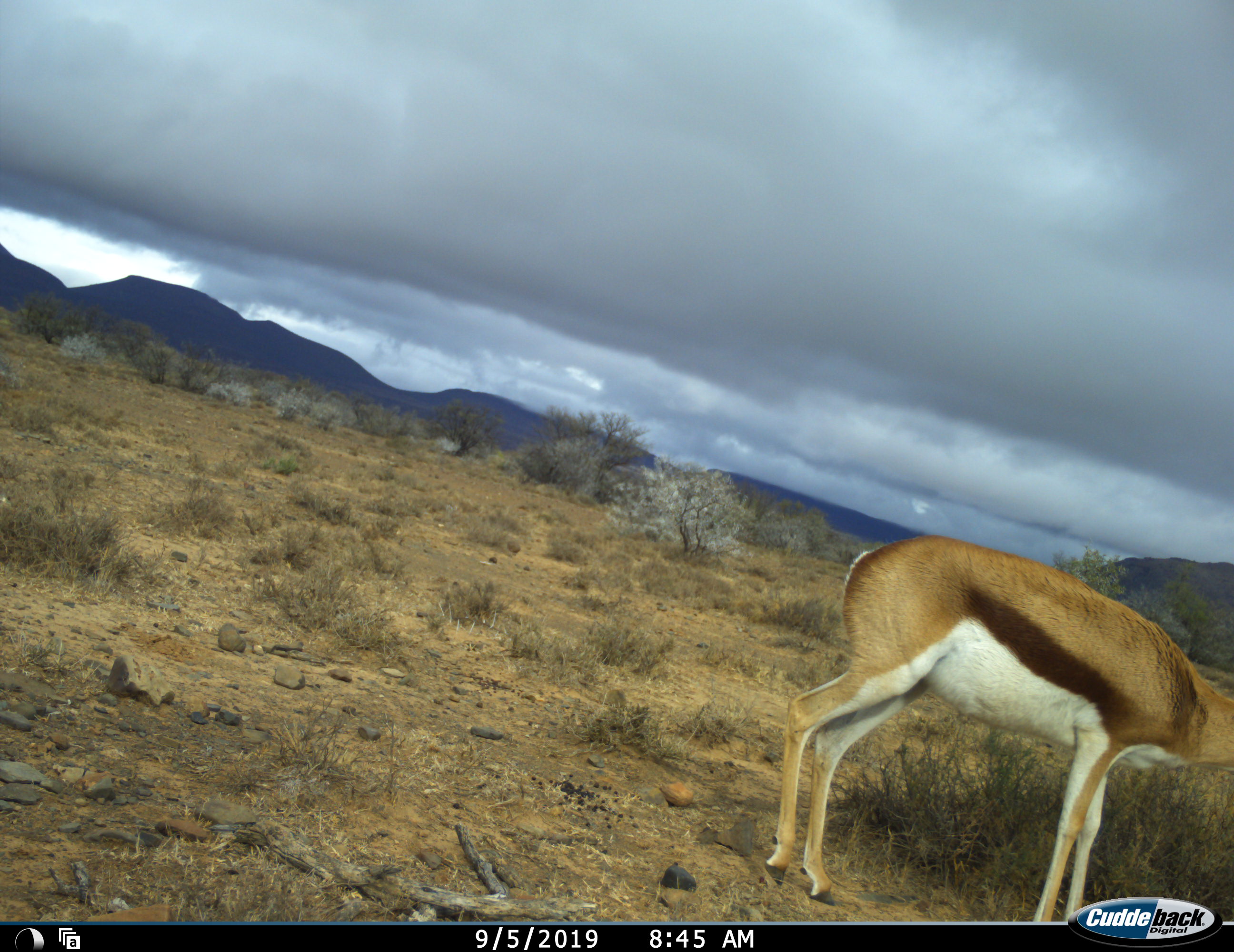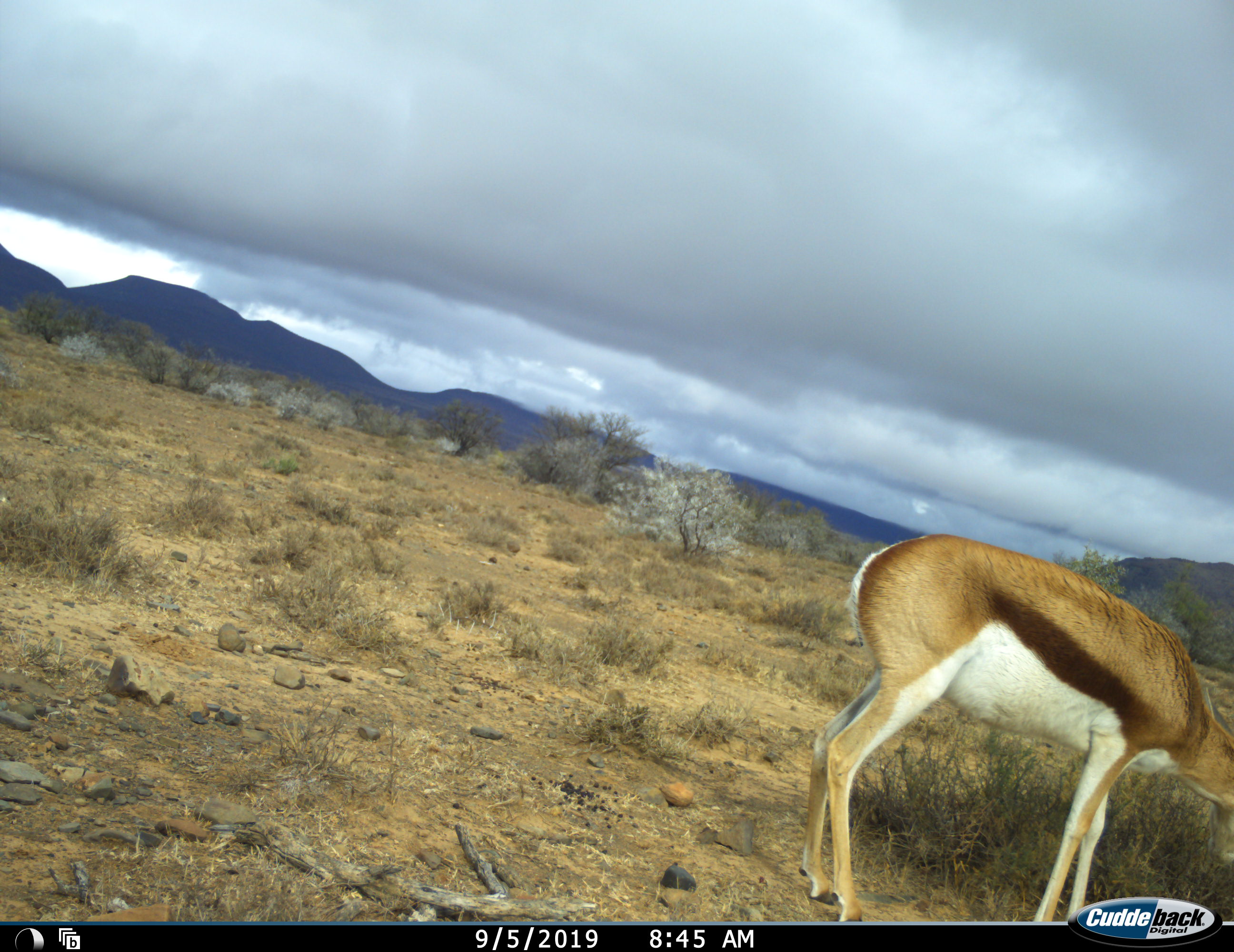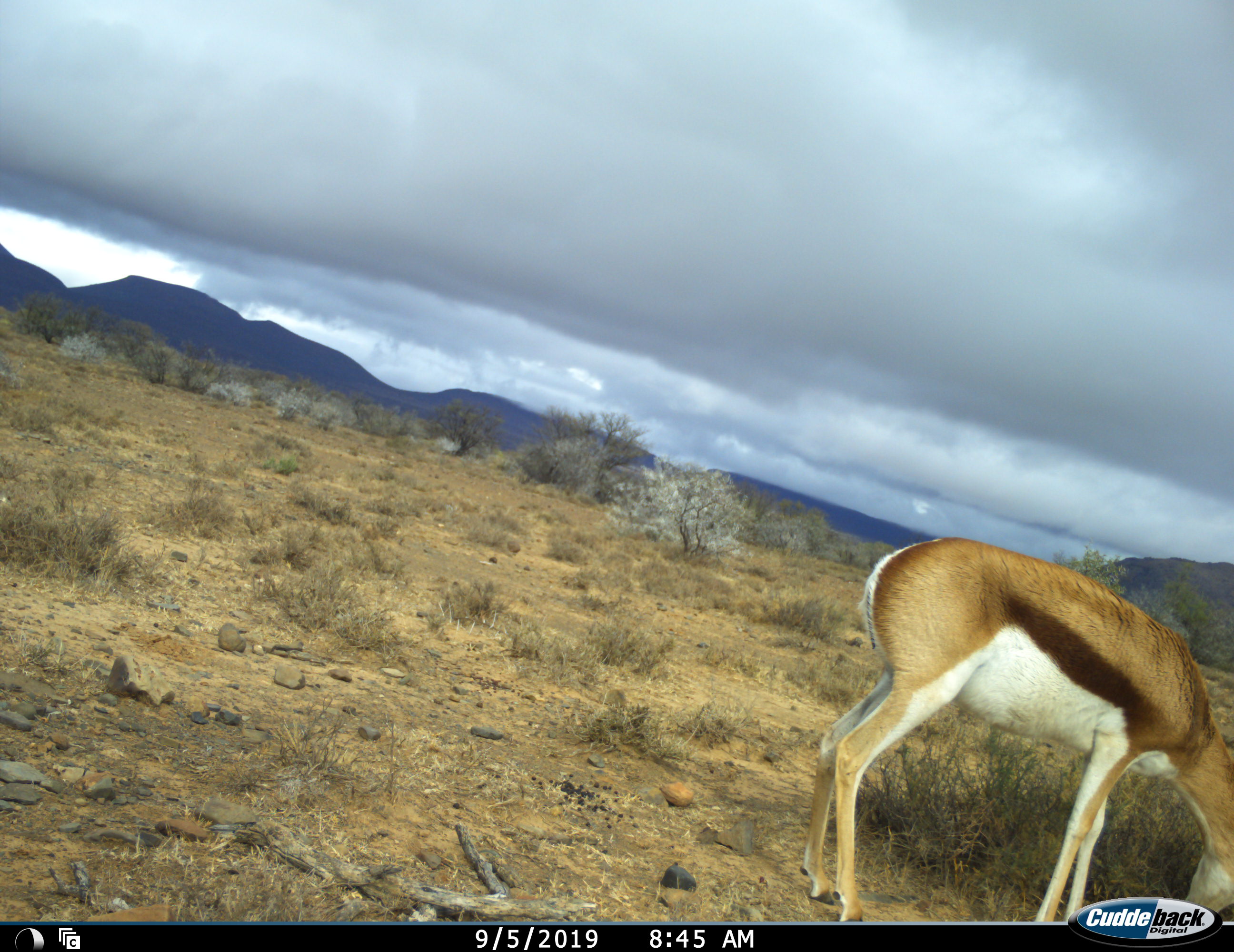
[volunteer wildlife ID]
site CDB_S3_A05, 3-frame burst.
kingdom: Animalia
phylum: Chordata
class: Mammalia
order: Artiodactyla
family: Bovidae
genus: Antidorcas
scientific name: Antidorcas marsupialis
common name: springbok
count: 1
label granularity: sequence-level